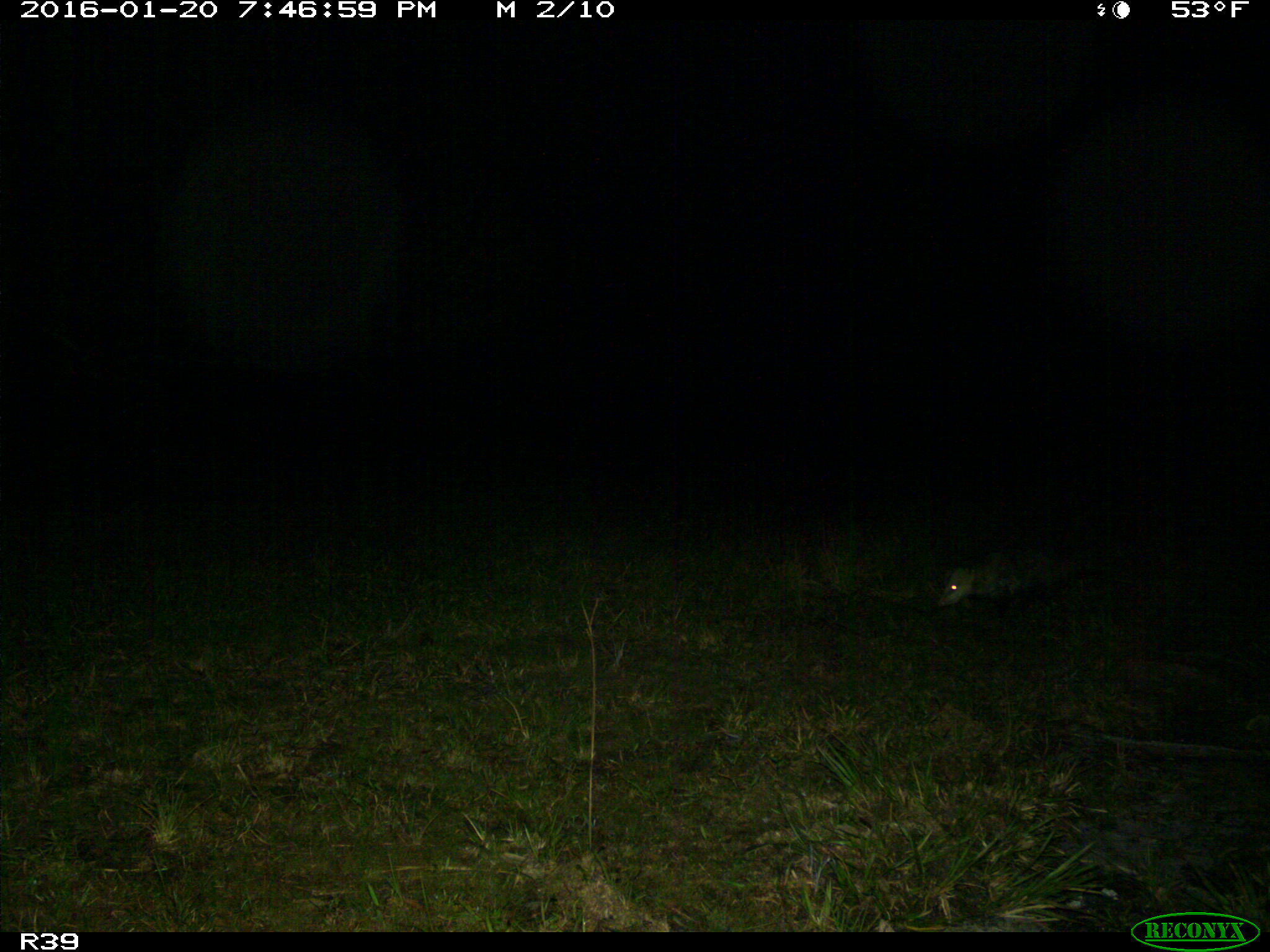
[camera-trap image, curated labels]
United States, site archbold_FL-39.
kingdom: Animalia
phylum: Chordata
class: Mammalia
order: Didelphimorphia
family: Didelphidae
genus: Didelphis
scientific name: Didelphis virginiana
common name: virginia opossum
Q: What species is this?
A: Didelphis virginiana (virginia opossum).